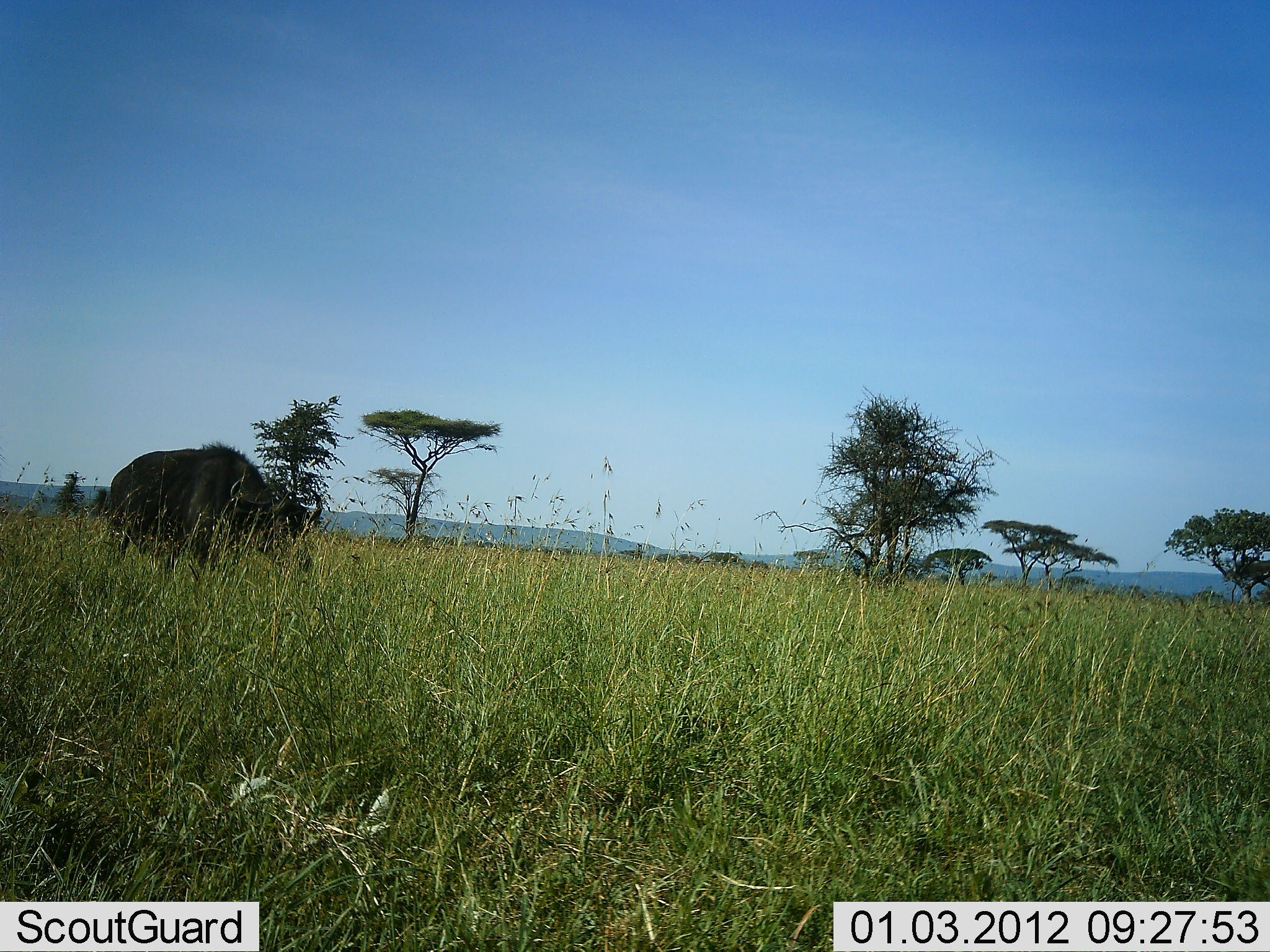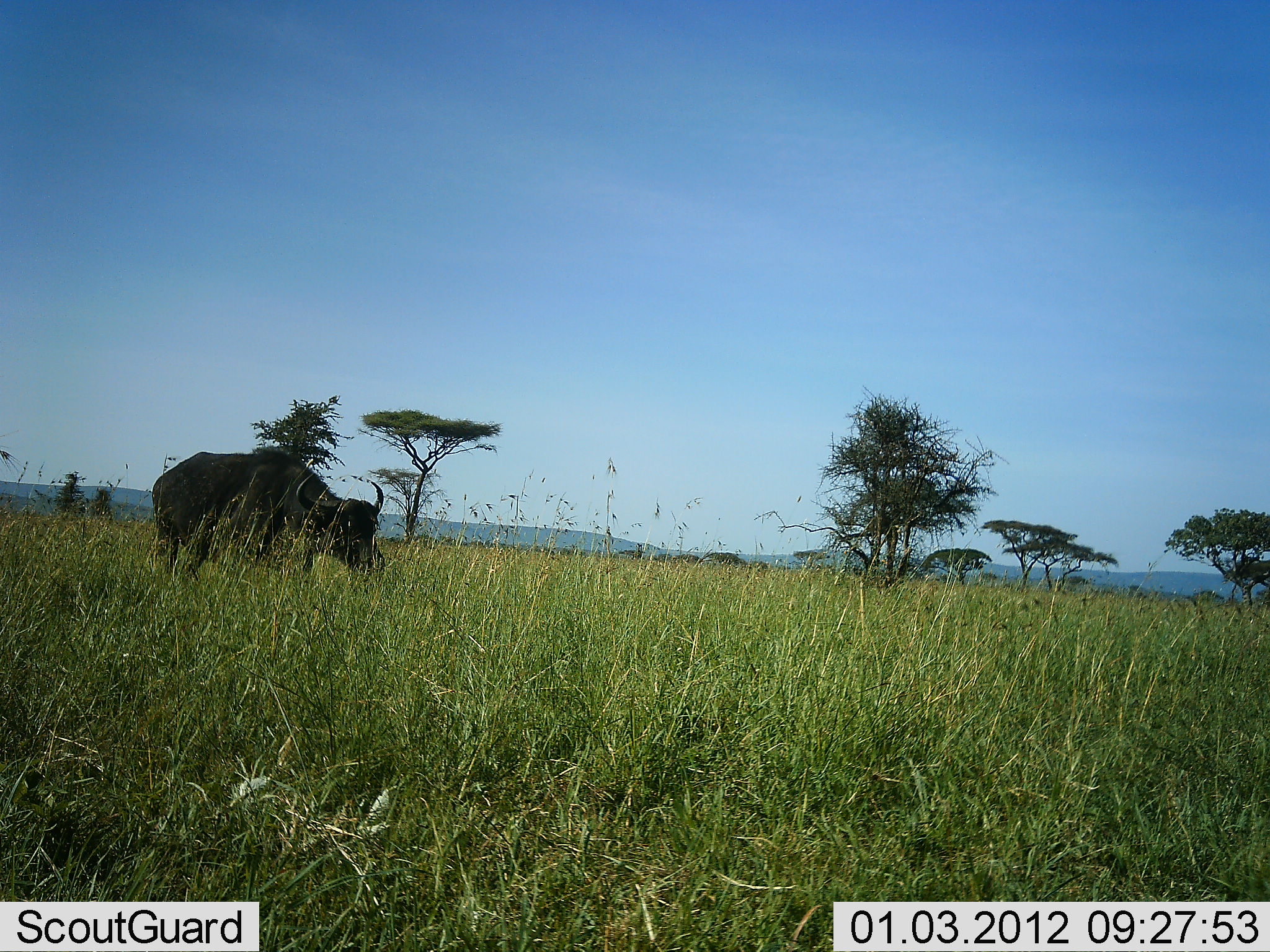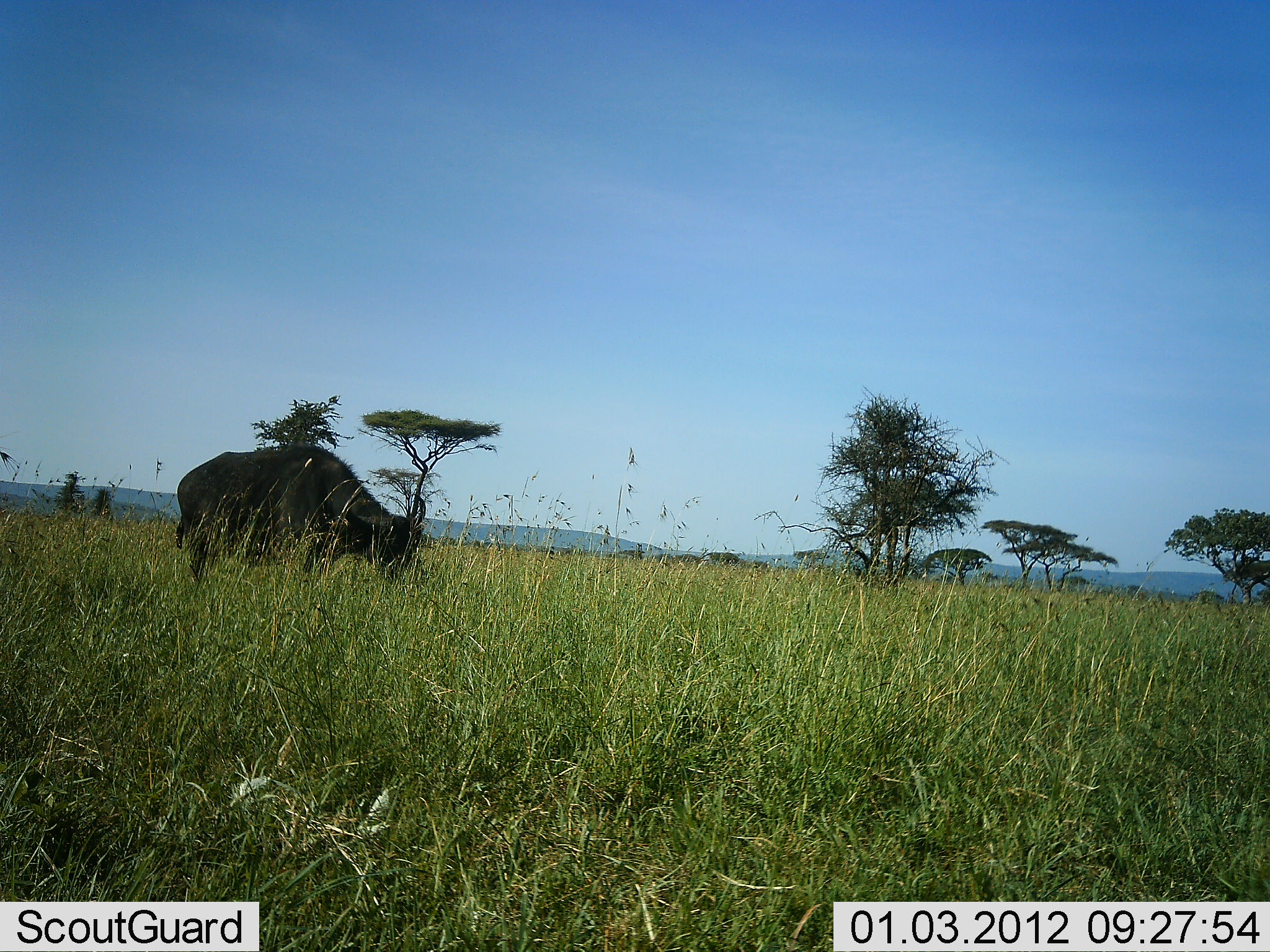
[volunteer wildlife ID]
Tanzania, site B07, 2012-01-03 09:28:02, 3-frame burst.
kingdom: Animalia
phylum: Chordata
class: Mammalia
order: Artiodactyla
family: Bovidae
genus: Syncerus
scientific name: Syncerus caffer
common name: cape buffalo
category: buffalo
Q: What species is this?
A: Buffalo (cape buffalo) (Syncerus caffer).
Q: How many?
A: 1.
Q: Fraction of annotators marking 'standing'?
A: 12%.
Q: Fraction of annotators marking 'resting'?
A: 0%.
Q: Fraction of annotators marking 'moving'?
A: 83%.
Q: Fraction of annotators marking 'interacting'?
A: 0%.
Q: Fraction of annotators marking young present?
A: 0%.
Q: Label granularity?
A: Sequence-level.